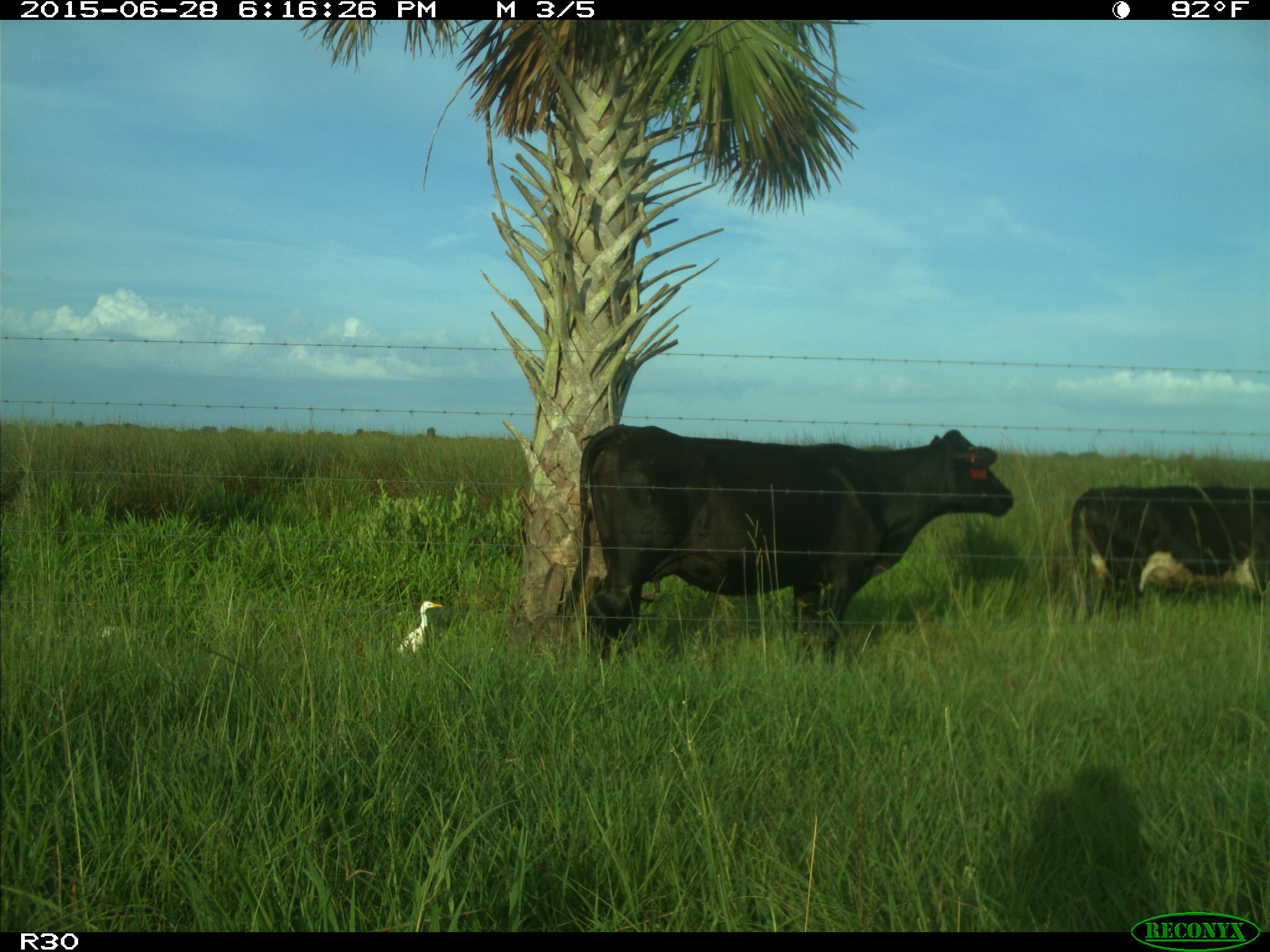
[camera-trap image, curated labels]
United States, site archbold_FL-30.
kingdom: Animalia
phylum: Chordata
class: Mammalia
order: Artiodactyla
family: Bovidae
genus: Bos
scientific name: Bos taurus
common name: domestic cow